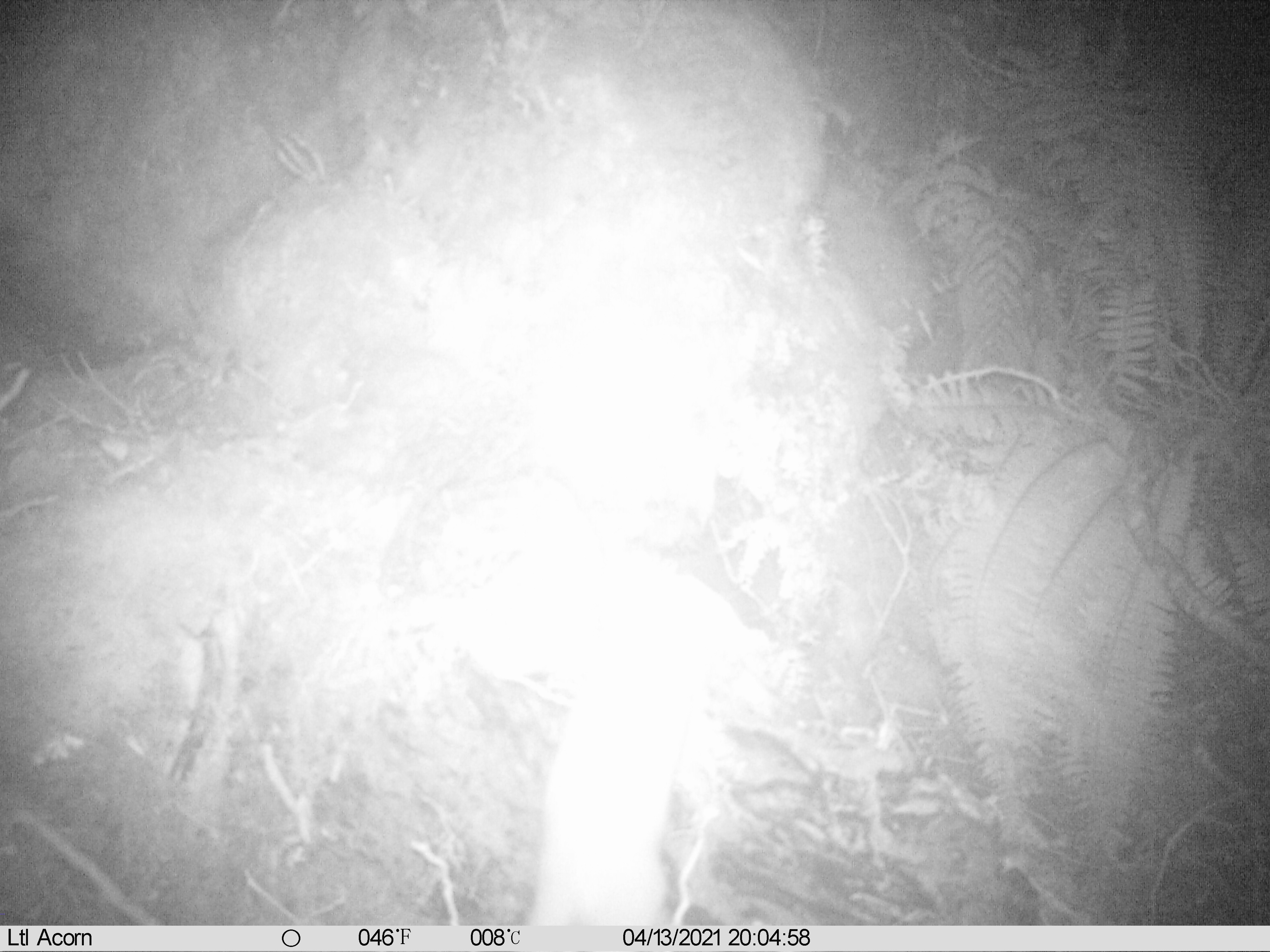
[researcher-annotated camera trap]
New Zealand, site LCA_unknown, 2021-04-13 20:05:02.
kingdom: Animalia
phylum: Chordata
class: Mammalia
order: Carnivora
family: Mustelidae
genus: Mustela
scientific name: Mustela erminea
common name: stoat